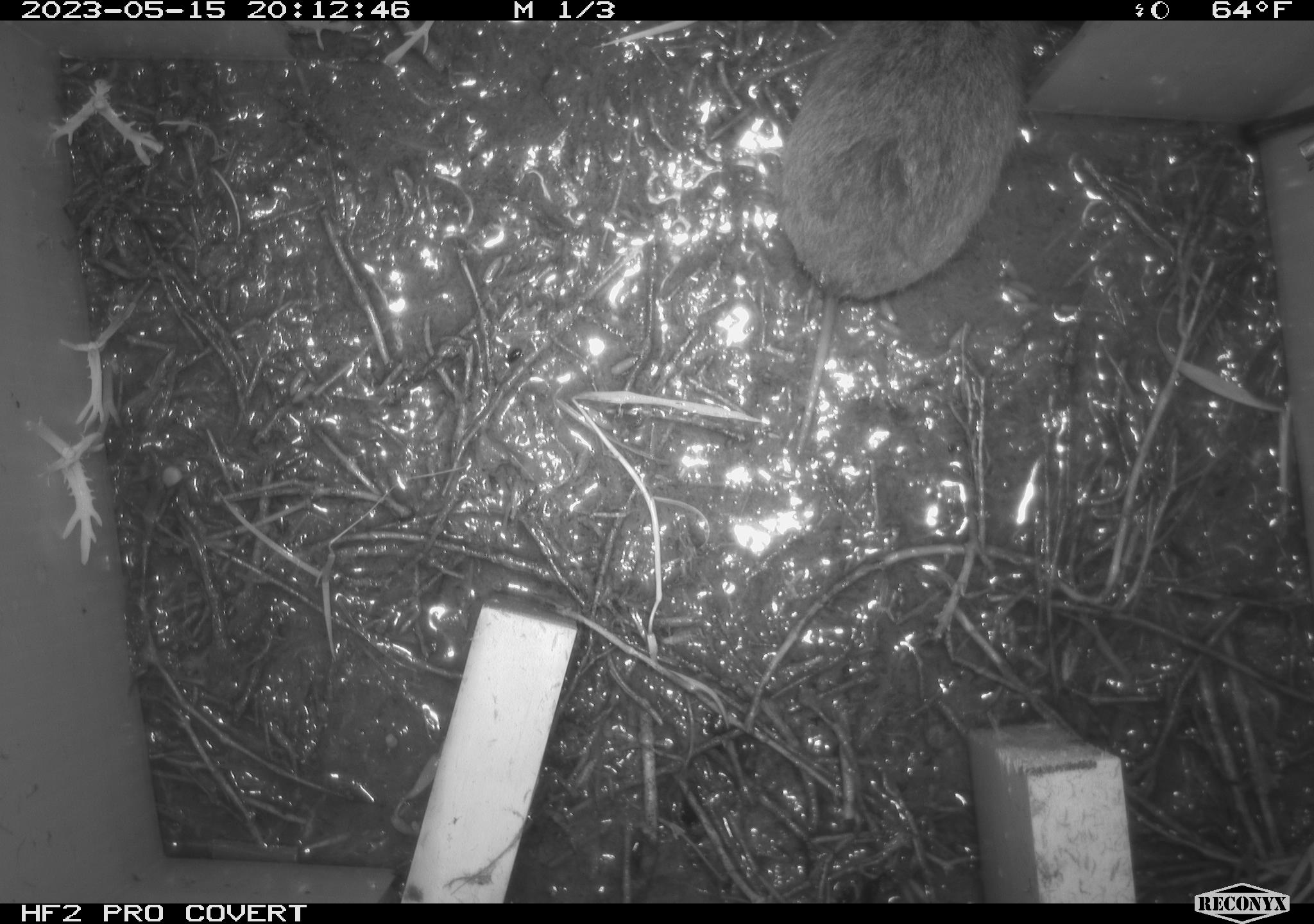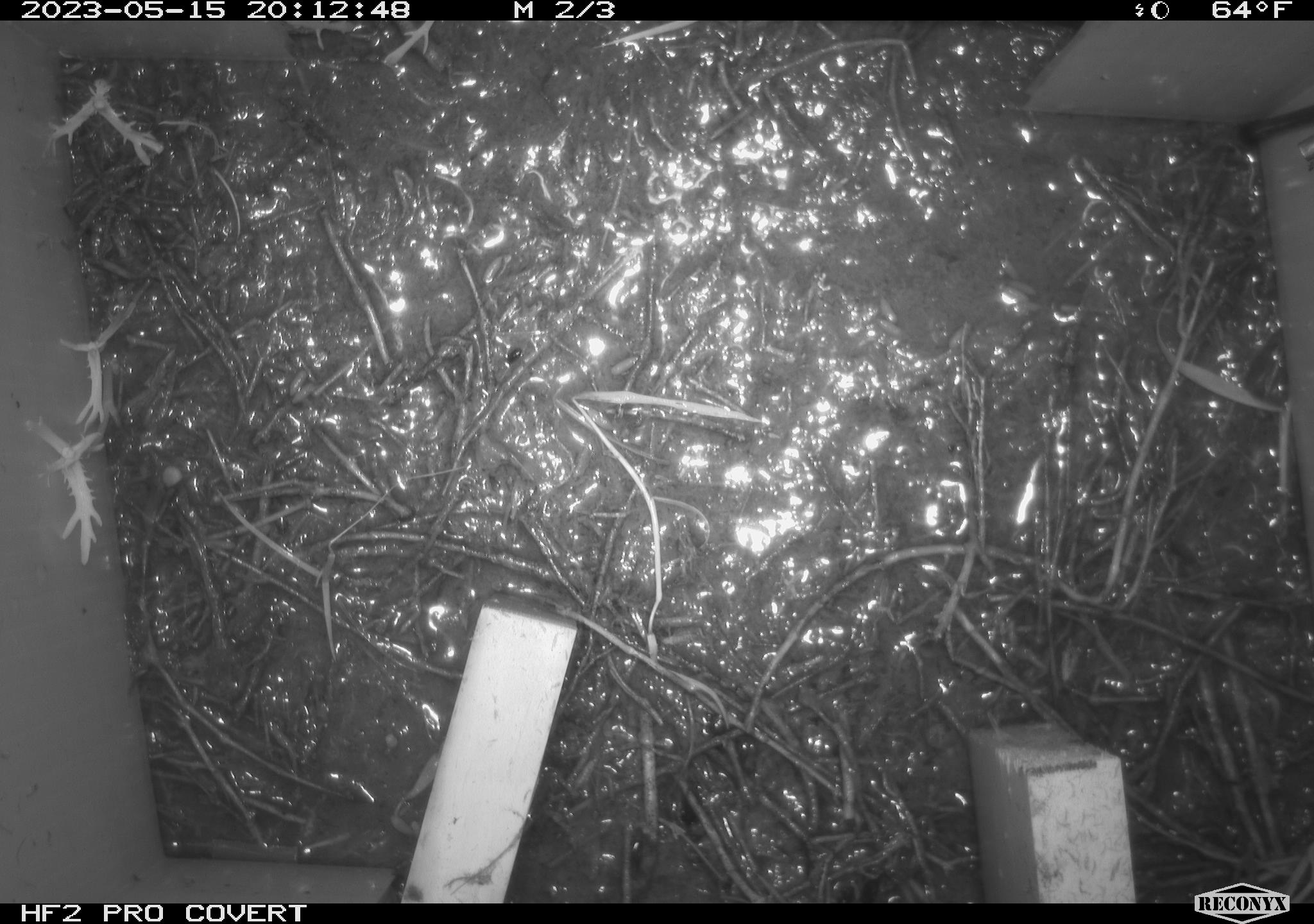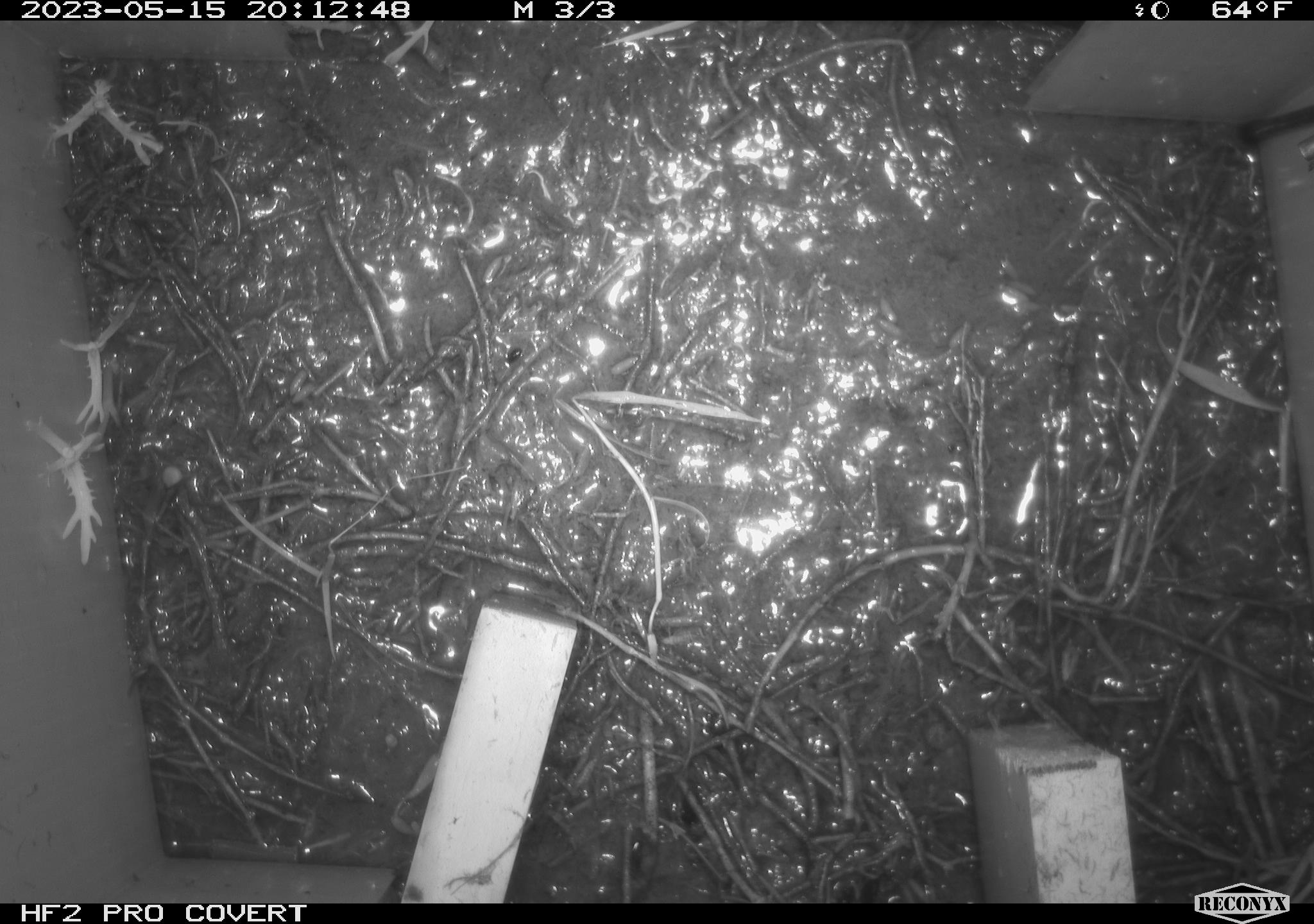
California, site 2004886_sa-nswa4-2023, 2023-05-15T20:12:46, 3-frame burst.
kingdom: Animalia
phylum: Chordata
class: Mammalia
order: Rodentia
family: Cricetidae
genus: Microtus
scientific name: Microtus californicus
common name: california vole